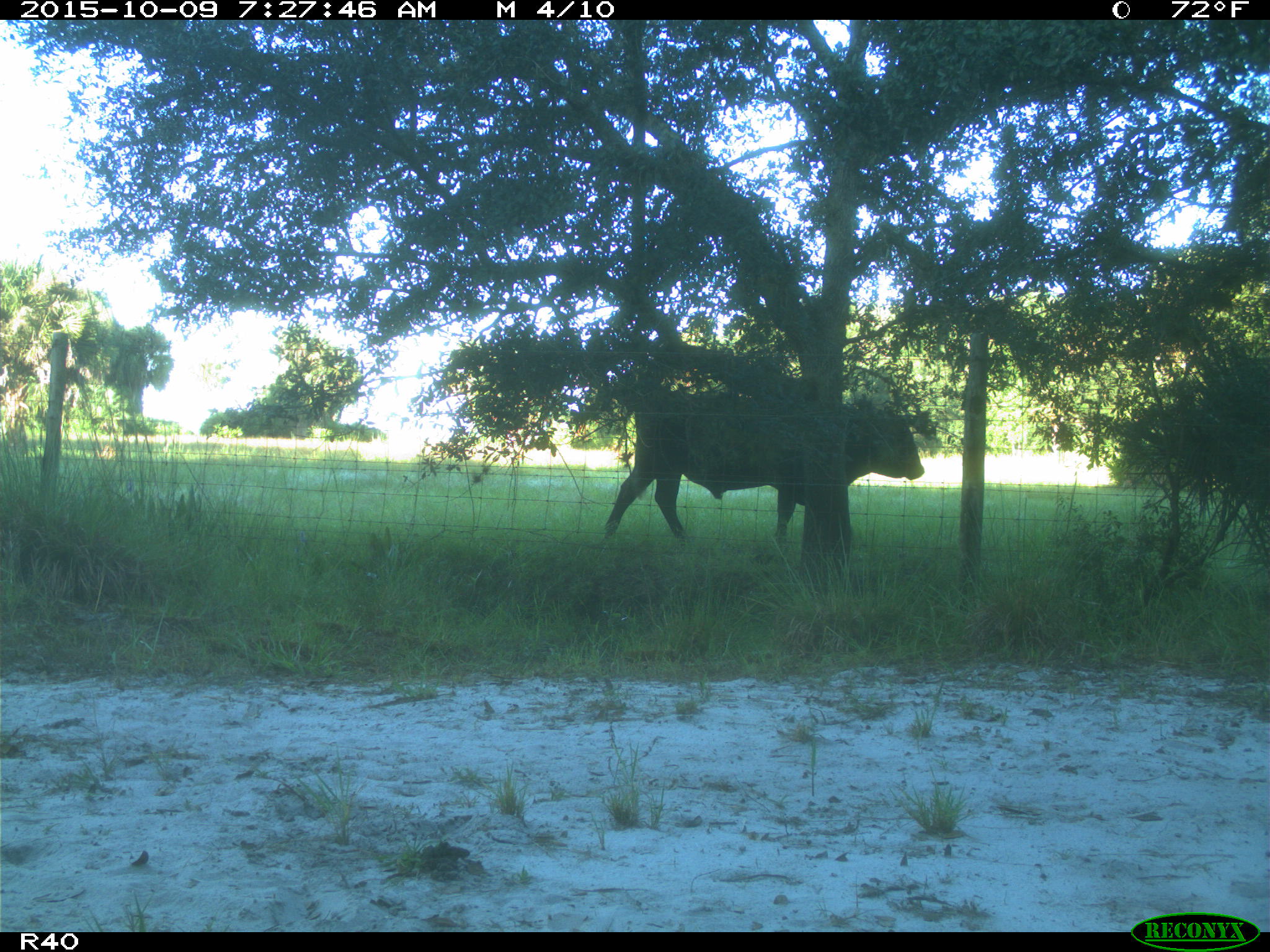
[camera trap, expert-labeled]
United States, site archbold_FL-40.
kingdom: Animalia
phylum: Chordata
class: Mammalia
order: Artiodactyla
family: Bovidae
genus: Bos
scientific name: Bos taurus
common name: domestic cow